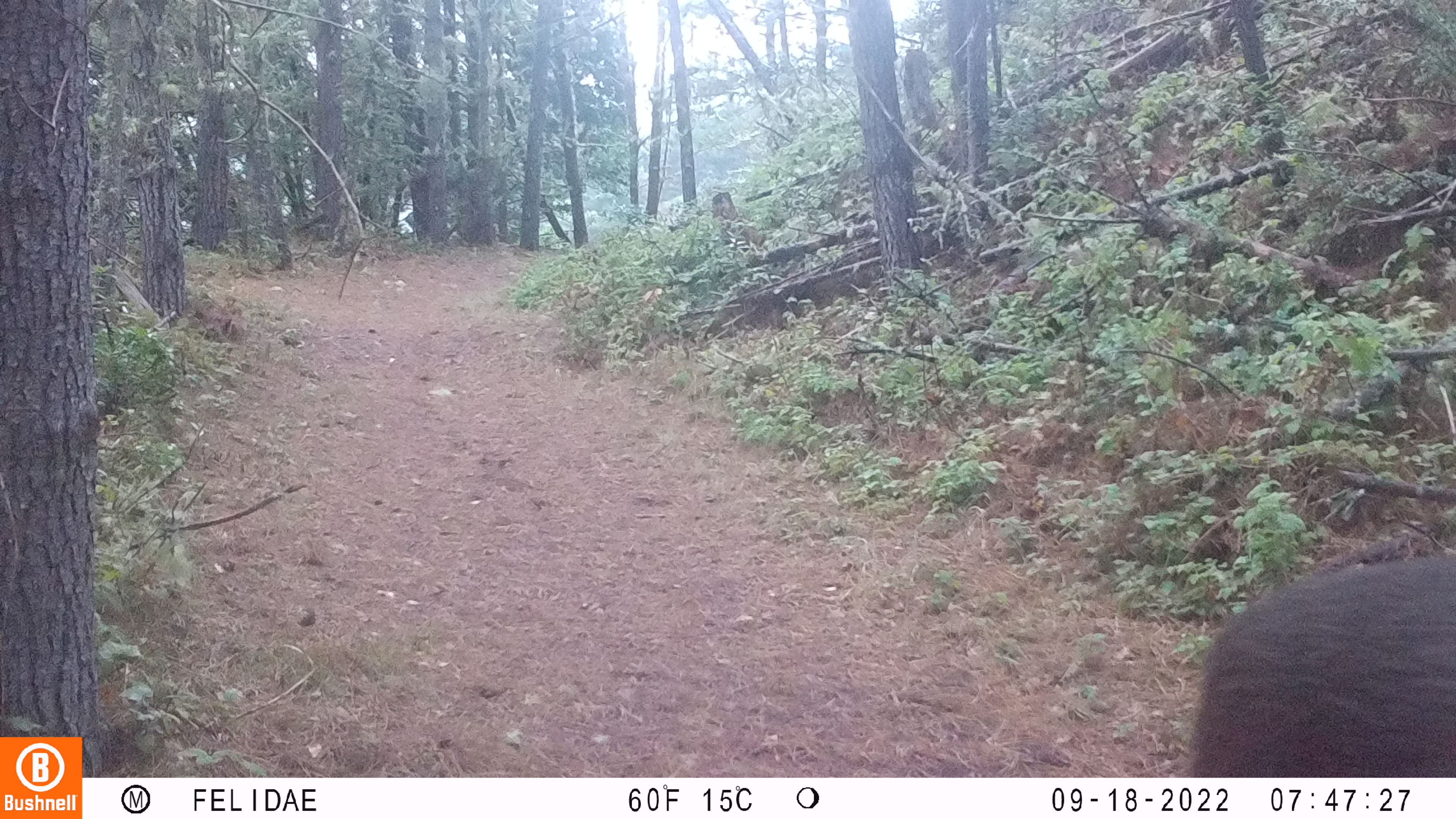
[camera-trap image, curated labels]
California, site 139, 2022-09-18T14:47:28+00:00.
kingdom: Animalia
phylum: Chordata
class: Mammalia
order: Artiodactyla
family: Cervidae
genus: Odocoileus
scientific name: Odocoileus hemionus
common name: mule deer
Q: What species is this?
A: Mule deer (Odocoileus hemionus).